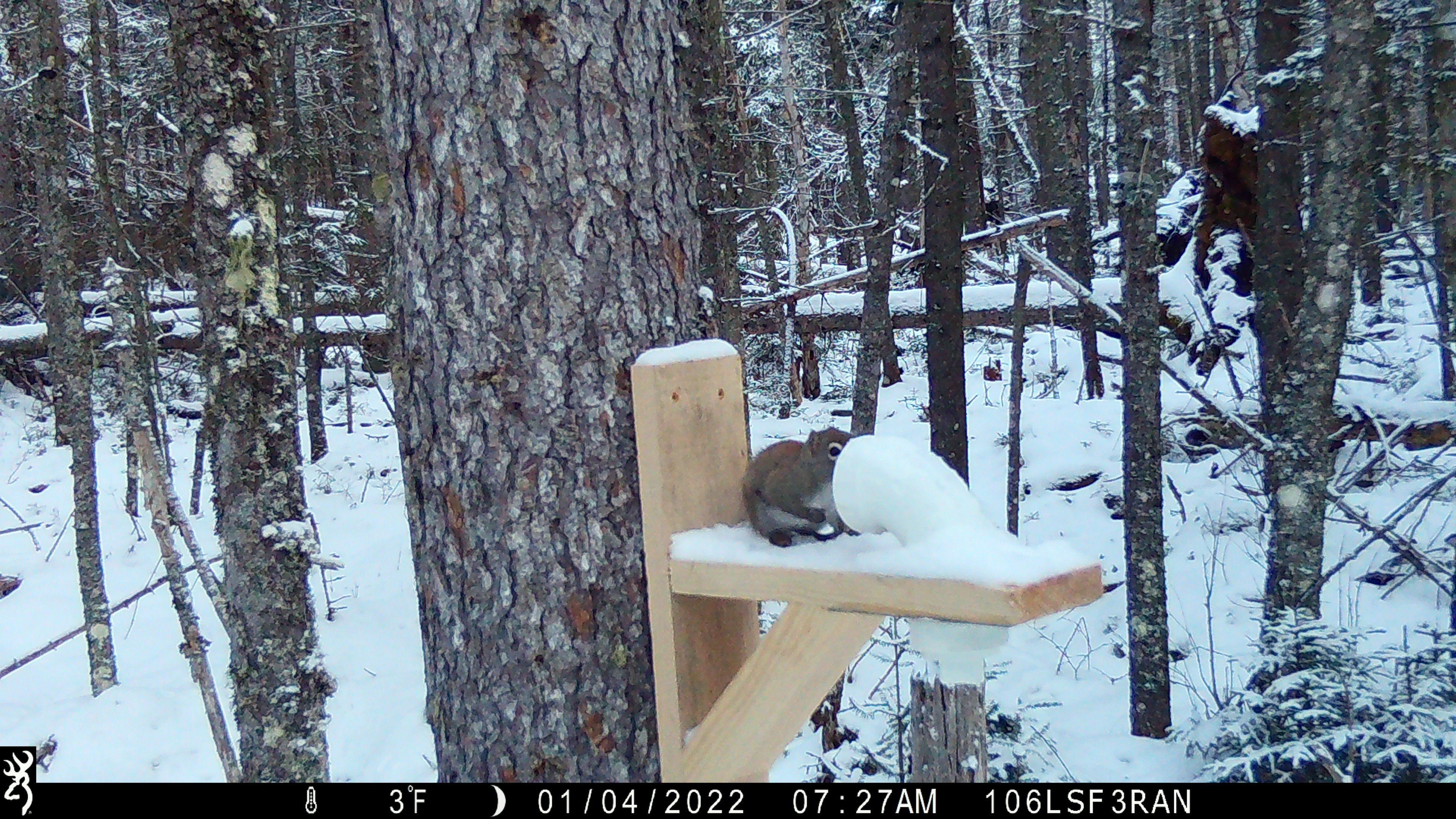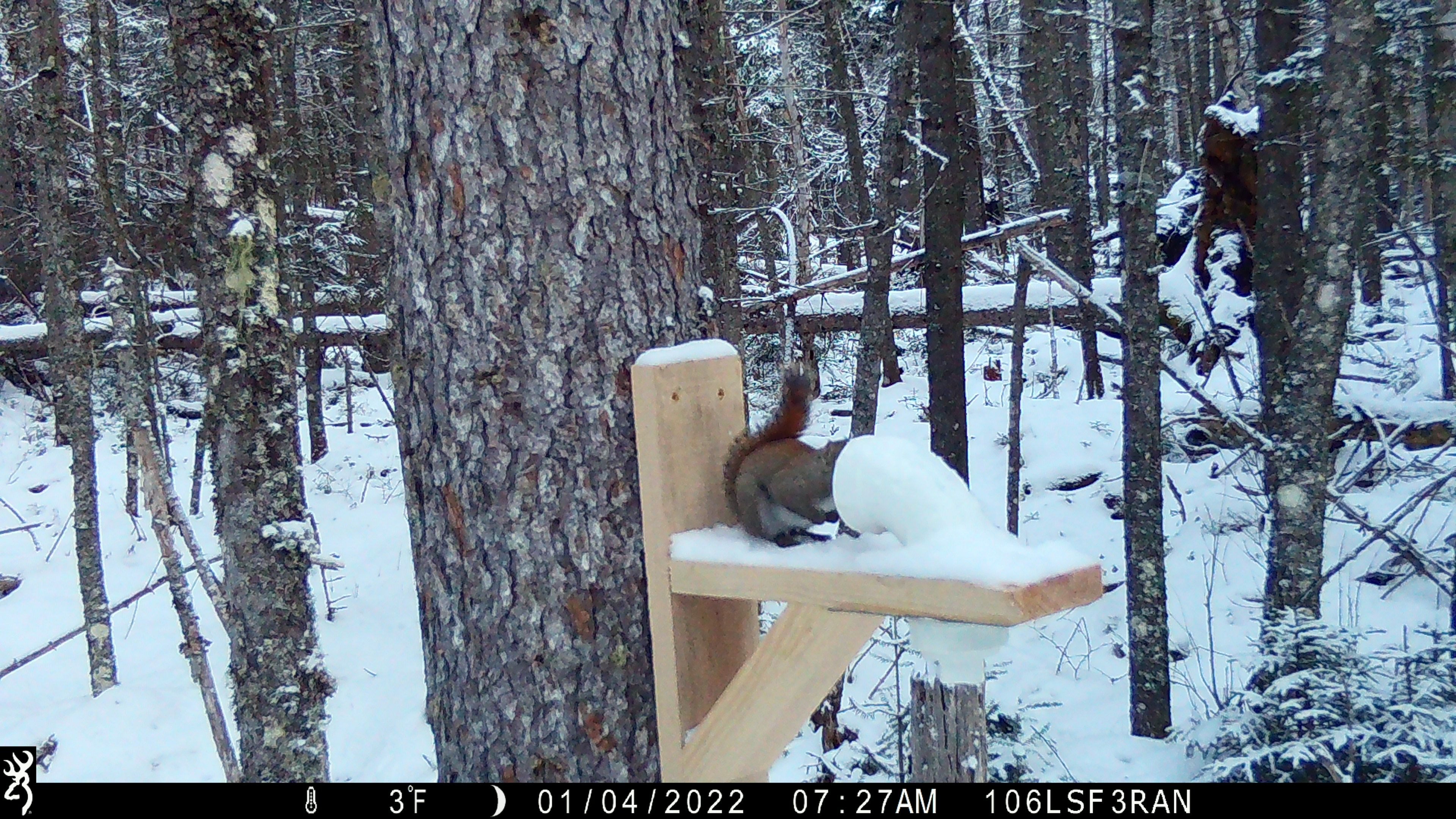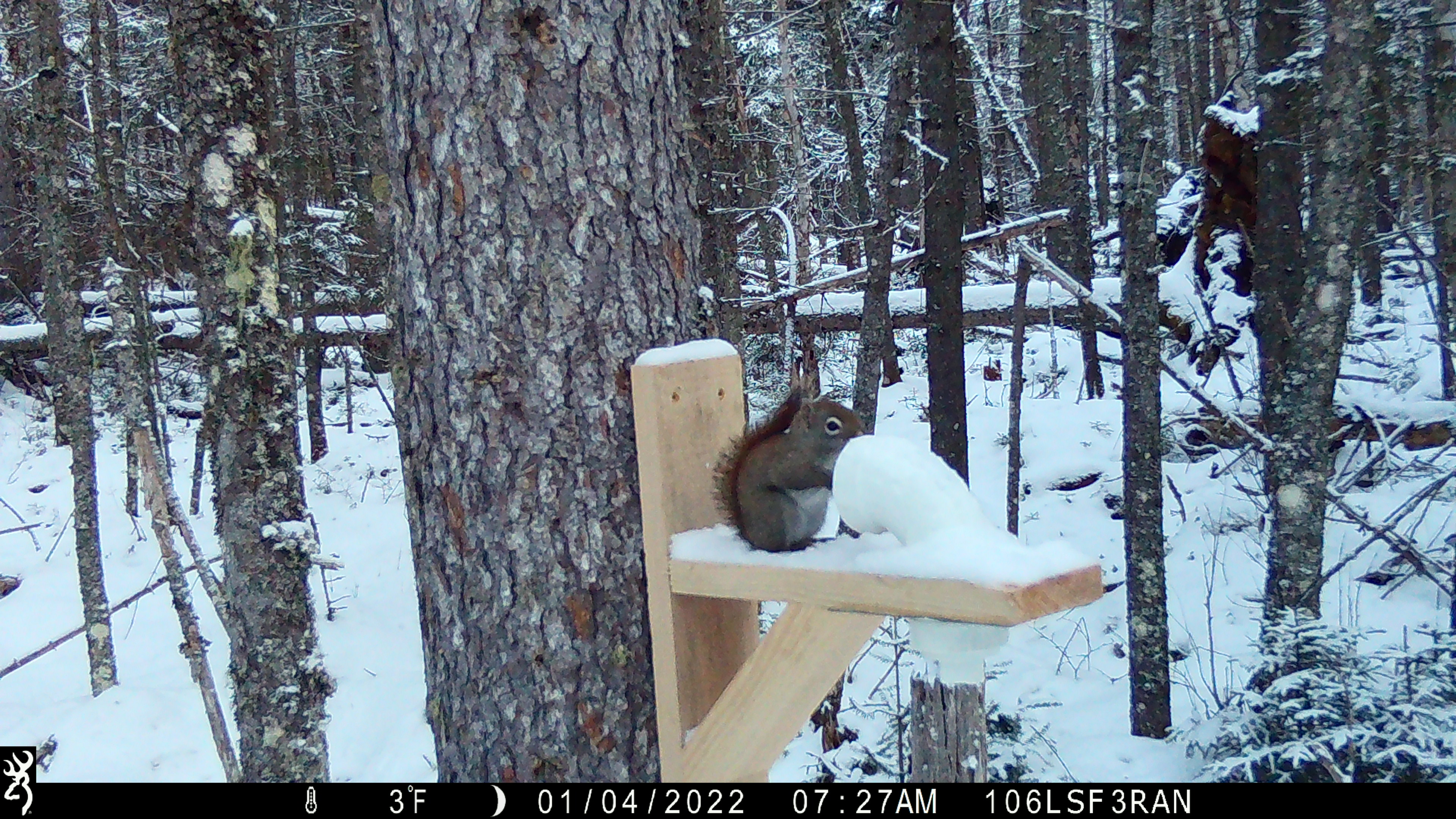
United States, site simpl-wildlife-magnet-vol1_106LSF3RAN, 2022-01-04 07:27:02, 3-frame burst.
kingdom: Animalia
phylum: Chordata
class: Mammalia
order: Rodentia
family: Sciuridae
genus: Tamiasciurus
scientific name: Tamiasciurus hudsonicus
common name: red squirrel